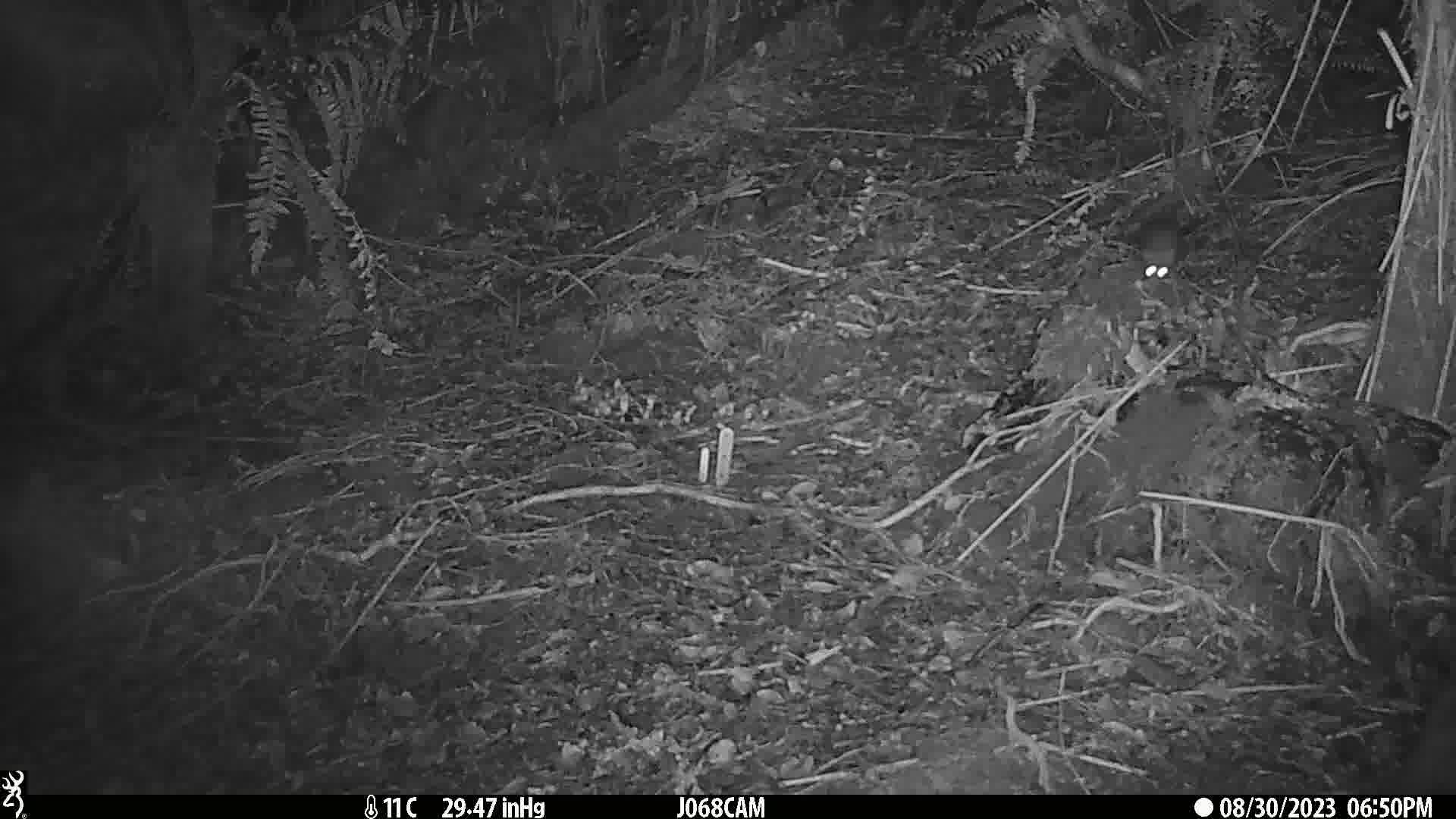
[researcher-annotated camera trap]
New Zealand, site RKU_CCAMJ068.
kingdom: Animalia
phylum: Chordata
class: Mammalia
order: Rodentia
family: Muridae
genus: Rattus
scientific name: Rattus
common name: rat